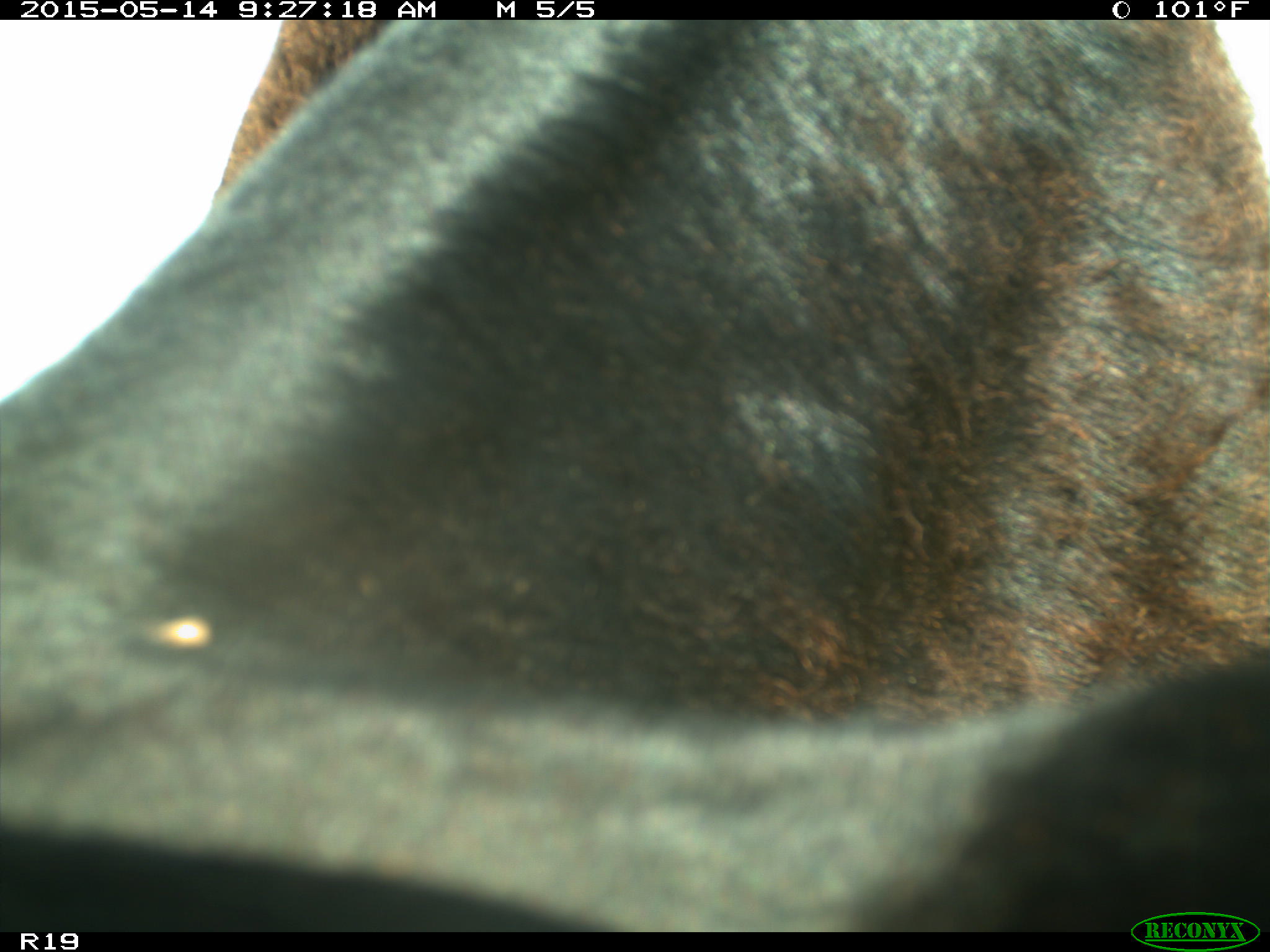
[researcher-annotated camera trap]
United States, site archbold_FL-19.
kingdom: Animalia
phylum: Chordata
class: Mammalia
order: Artiodactyla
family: Bovidae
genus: Bos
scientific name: Bos taurus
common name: domestic cow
Bos taurus (domestic cow).